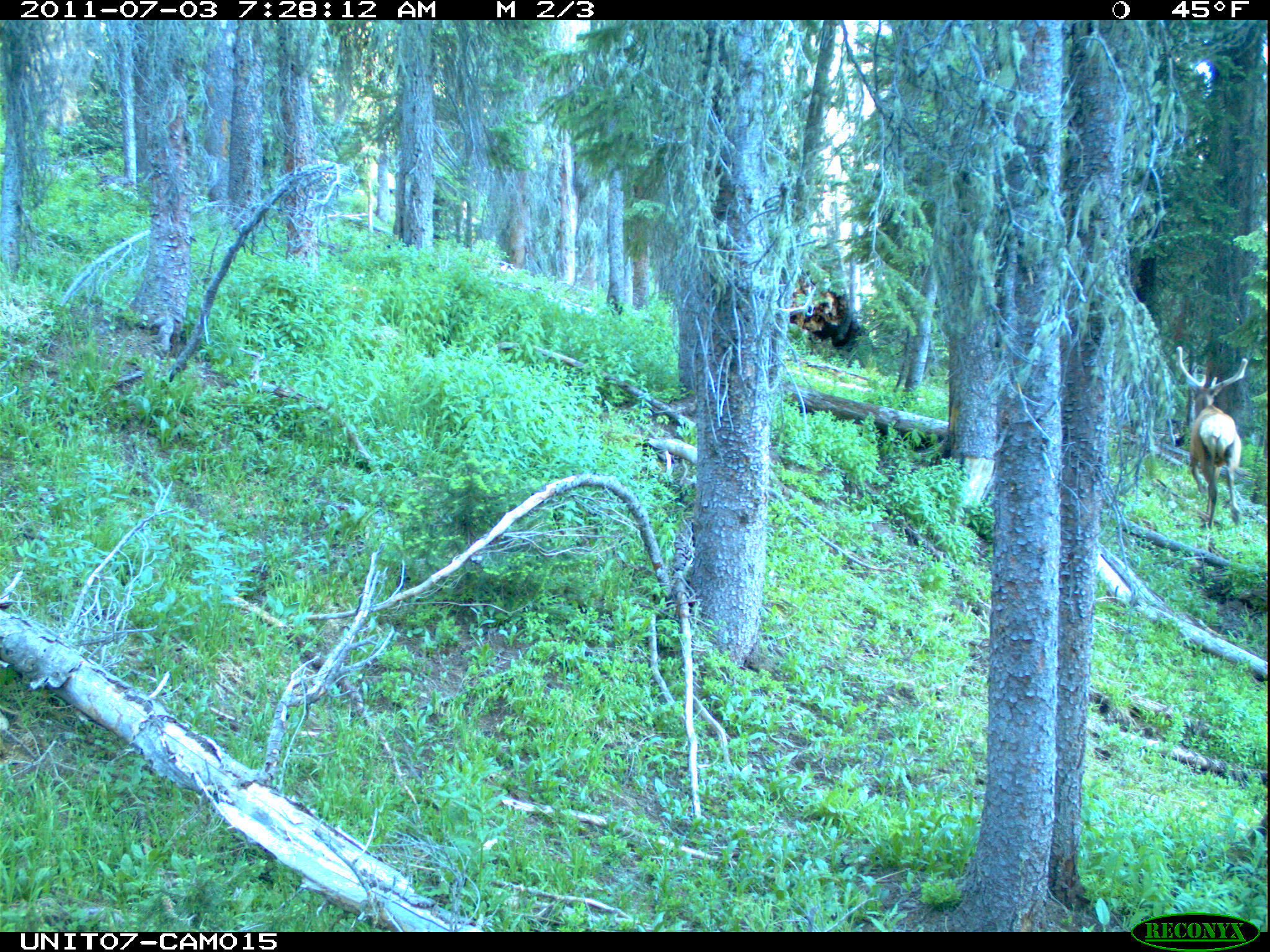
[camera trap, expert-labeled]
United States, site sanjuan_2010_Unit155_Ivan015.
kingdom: Animalia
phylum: Chordata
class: Mammalia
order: Artiodactyla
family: Cervidae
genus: Cervus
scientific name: Cervus elaphus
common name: red deer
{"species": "Cervus elaphus (red deer)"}